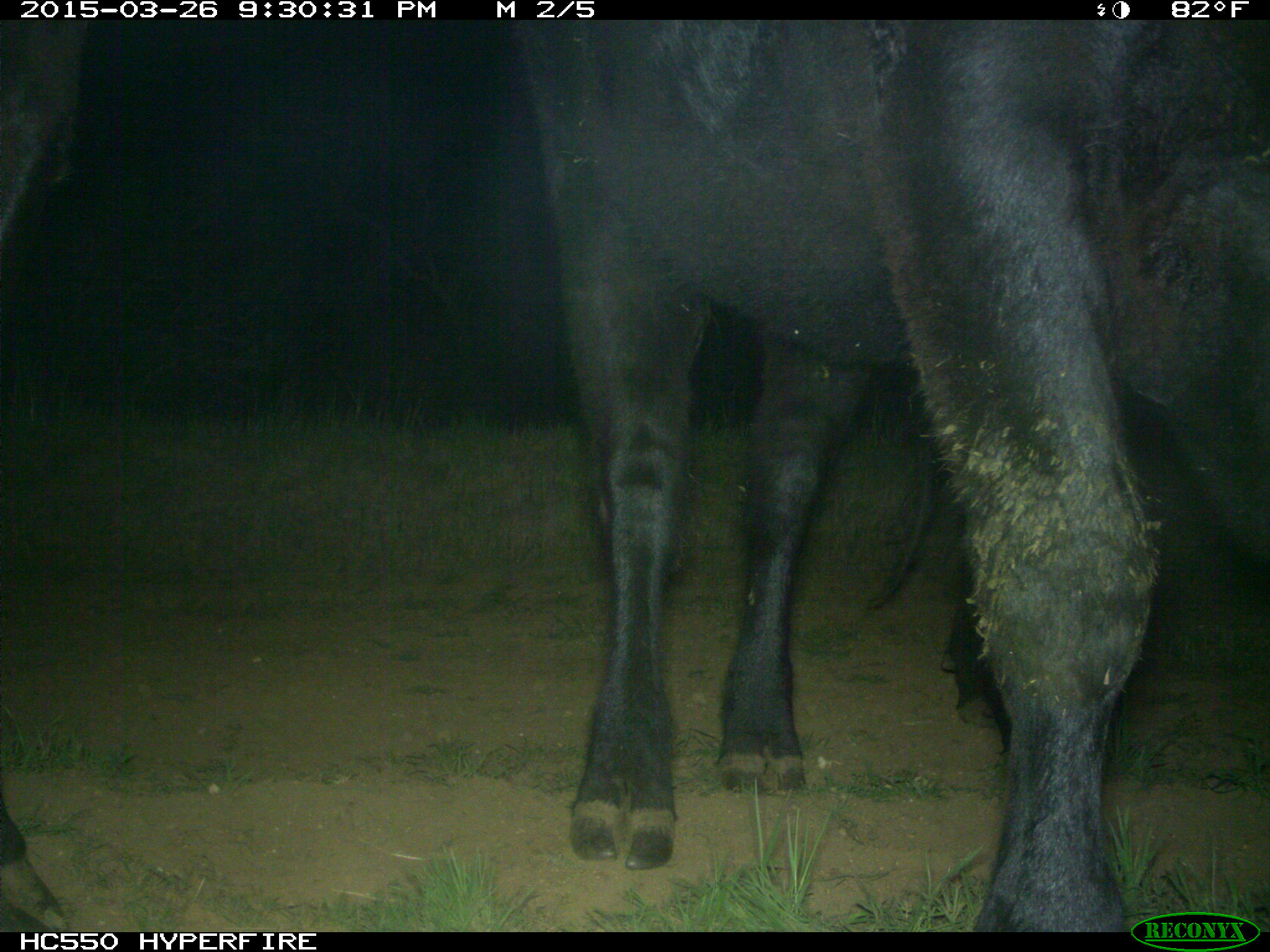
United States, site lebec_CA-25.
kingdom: Animalia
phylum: Chordata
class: Mammalia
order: Artiodactyla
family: Bovidae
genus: Bos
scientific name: Bos taurus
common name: domestic cow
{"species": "Bos taurus (domestic cow)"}